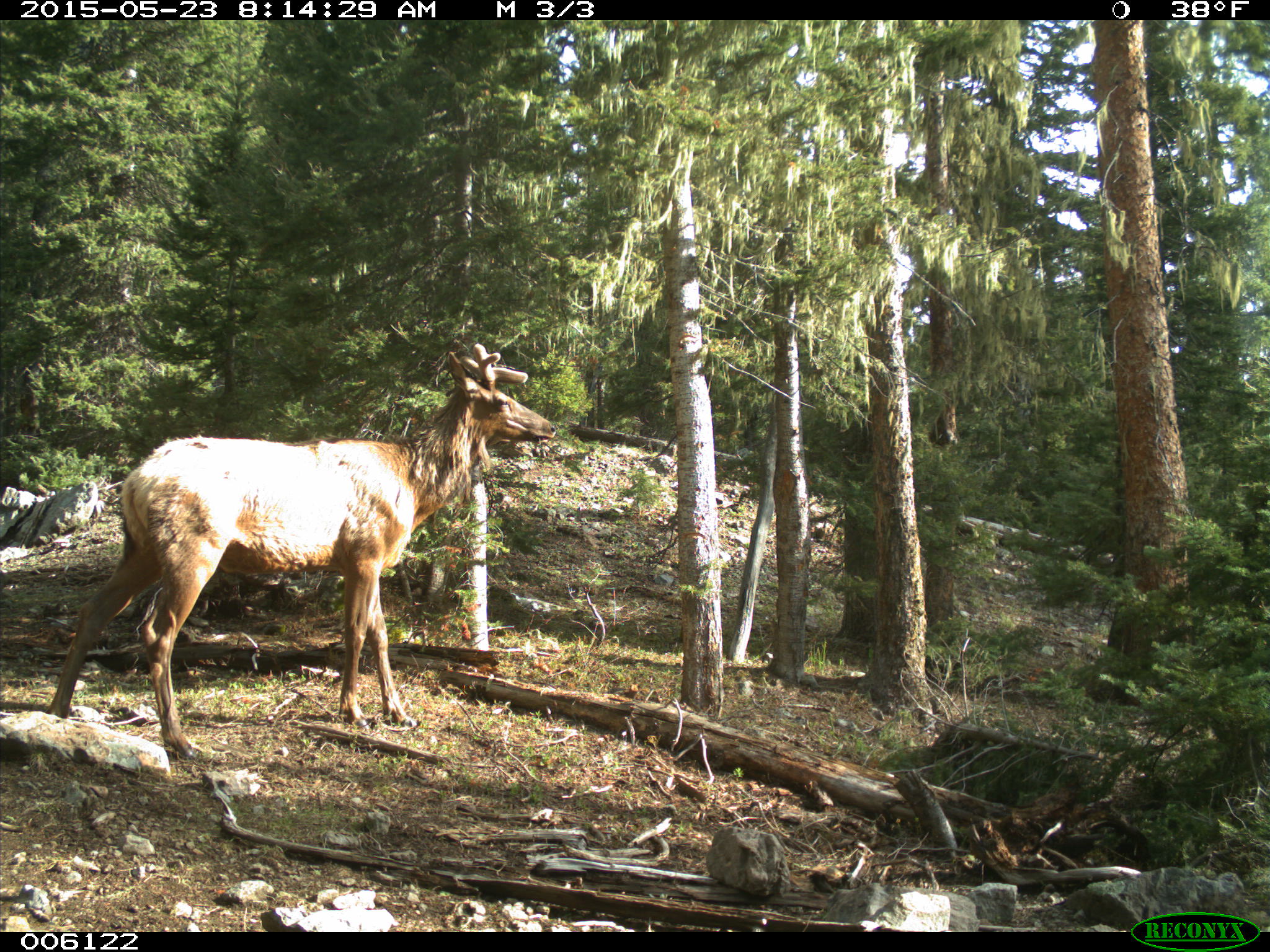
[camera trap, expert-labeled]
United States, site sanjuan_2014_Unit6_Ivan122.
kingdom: Animalia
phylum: Chordata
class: Mammalia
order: Artiodactyla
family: Cervidae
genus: Cervus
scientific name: Cervus elaphus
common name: red deer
Cervus elaphus (red deer).